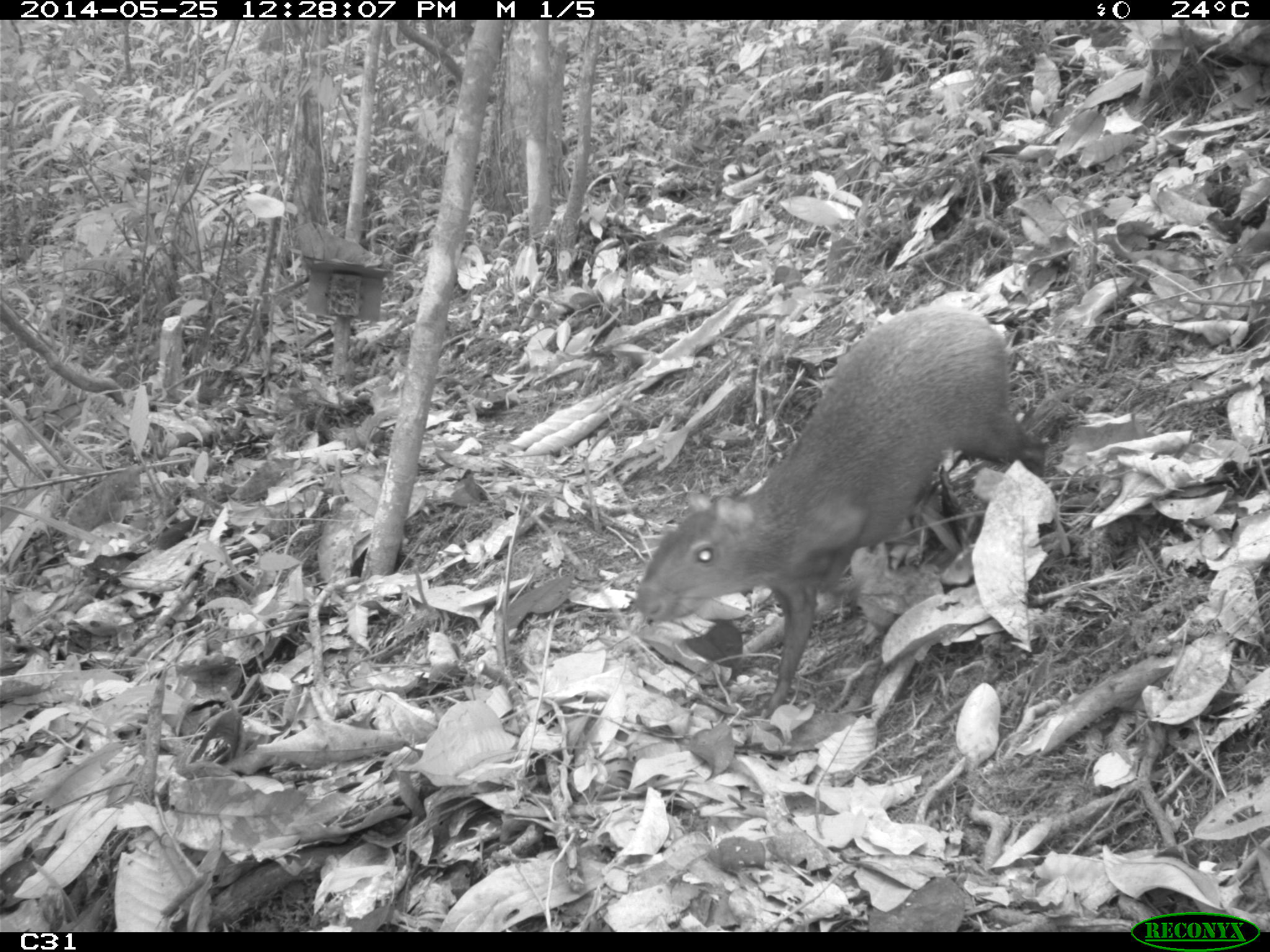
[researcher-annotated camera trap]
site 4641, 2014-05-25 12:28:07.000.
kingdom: Animalia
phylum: Chordata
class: Mammalia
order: Rodentia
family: Dasyproctidae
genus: Dasyprocta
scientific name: Dasyprocta leporina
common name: red-rumped agouti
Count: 3.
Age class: adult.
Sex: female.